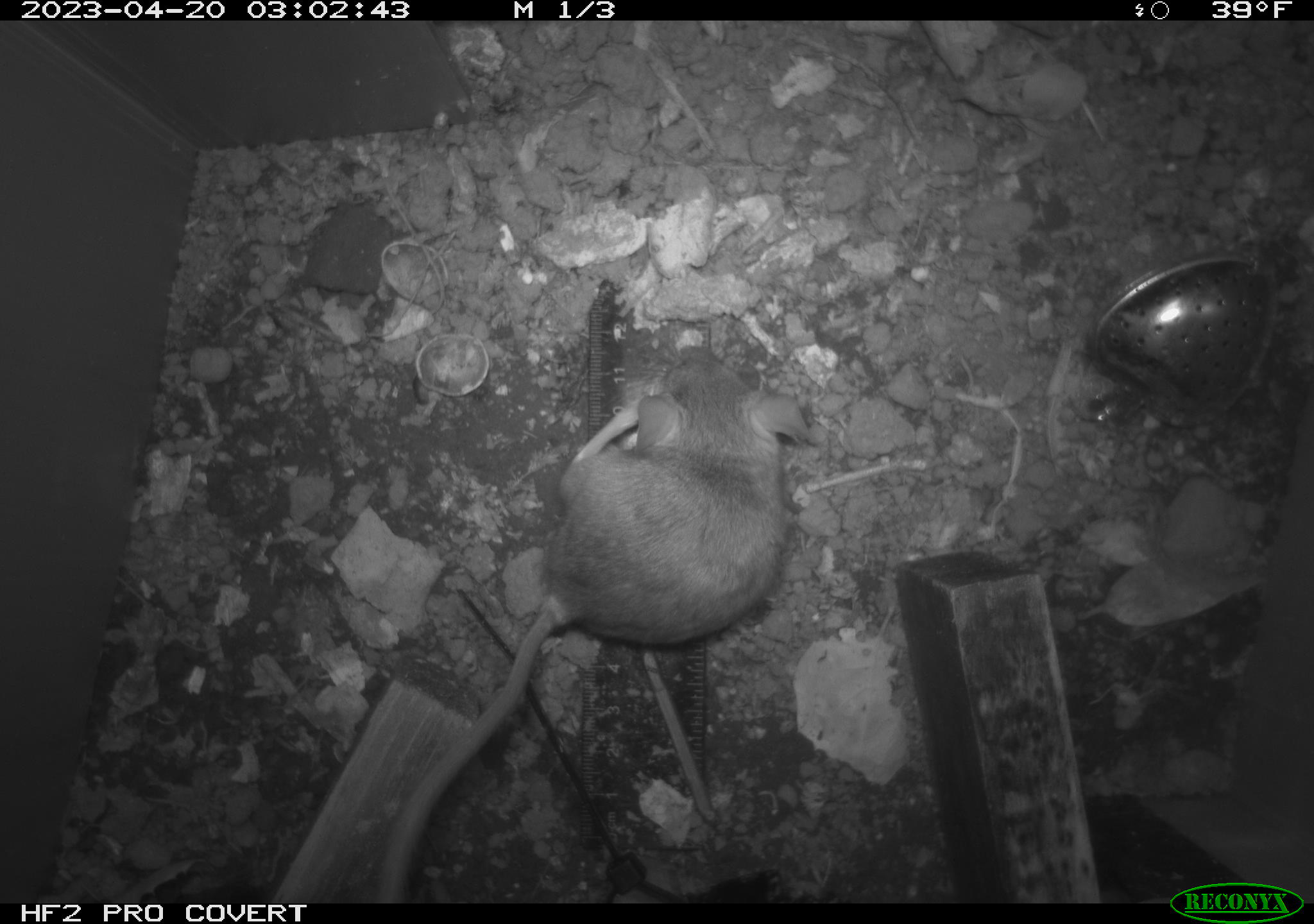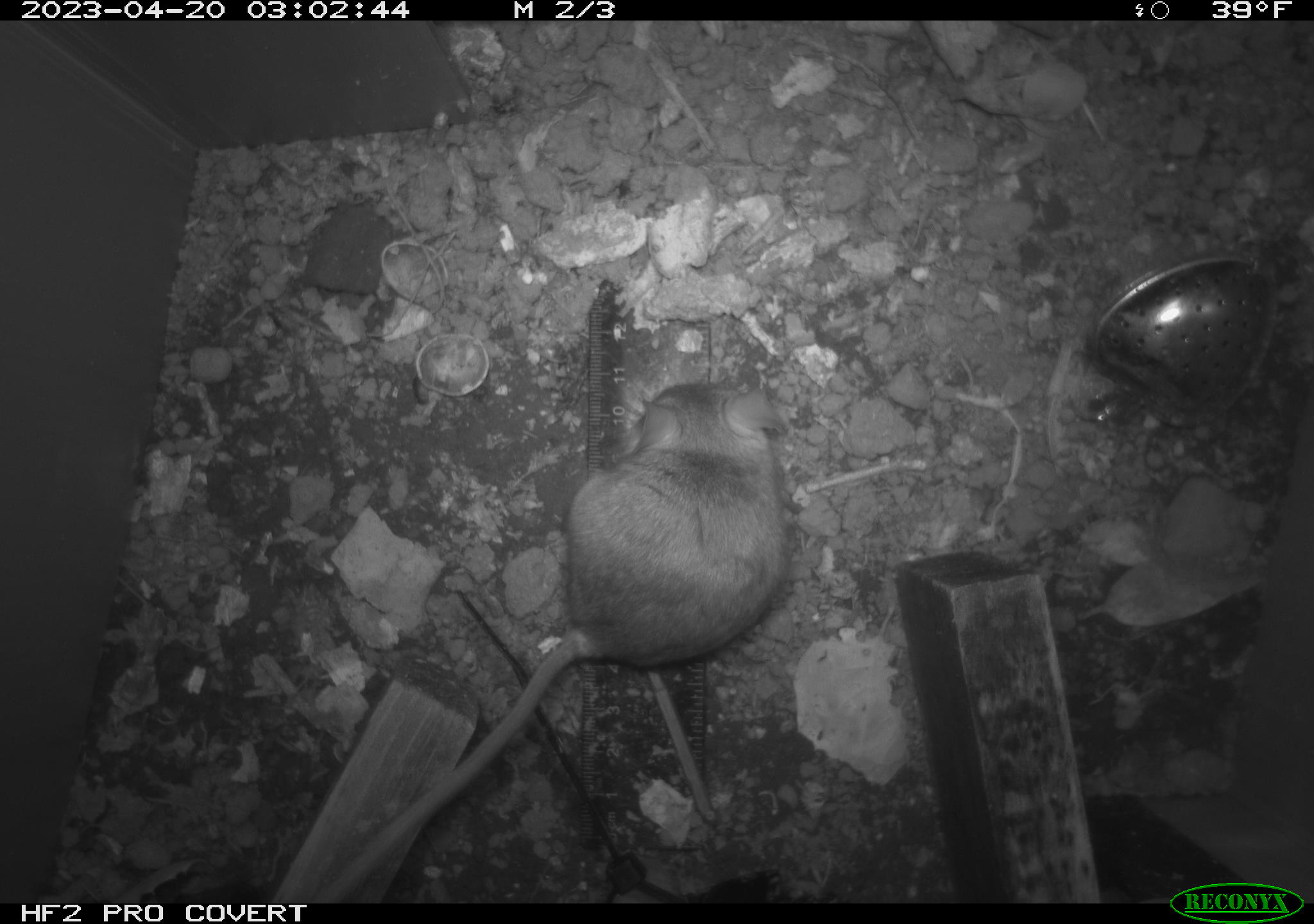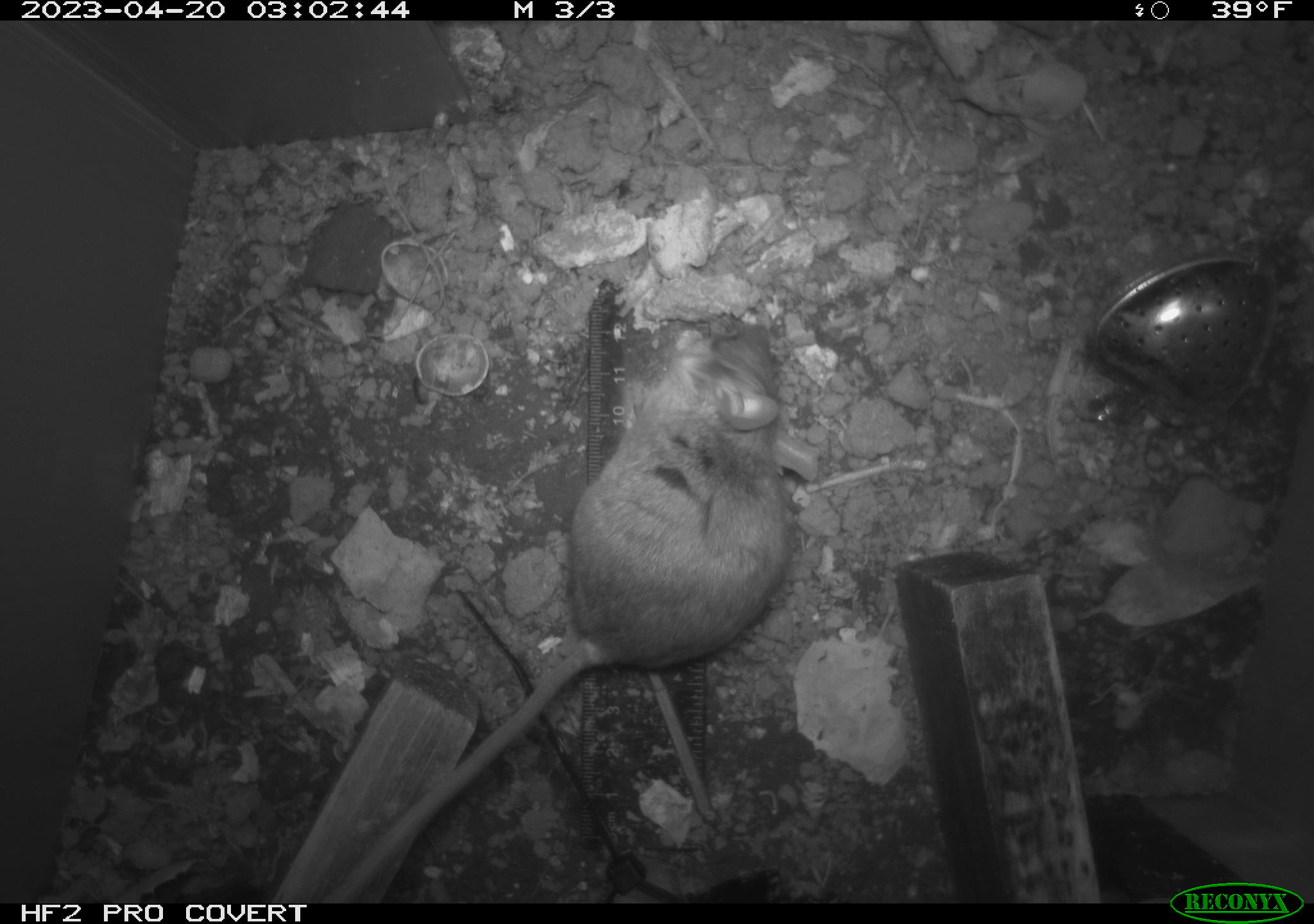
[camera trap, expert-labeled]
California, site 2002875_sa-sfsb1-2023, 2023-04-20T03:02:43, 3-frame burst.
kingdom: Animalia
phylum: Chordata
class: Mammalia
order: Rodentia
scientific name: Rodentia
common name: mouse species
Mouse species (Rodentia).